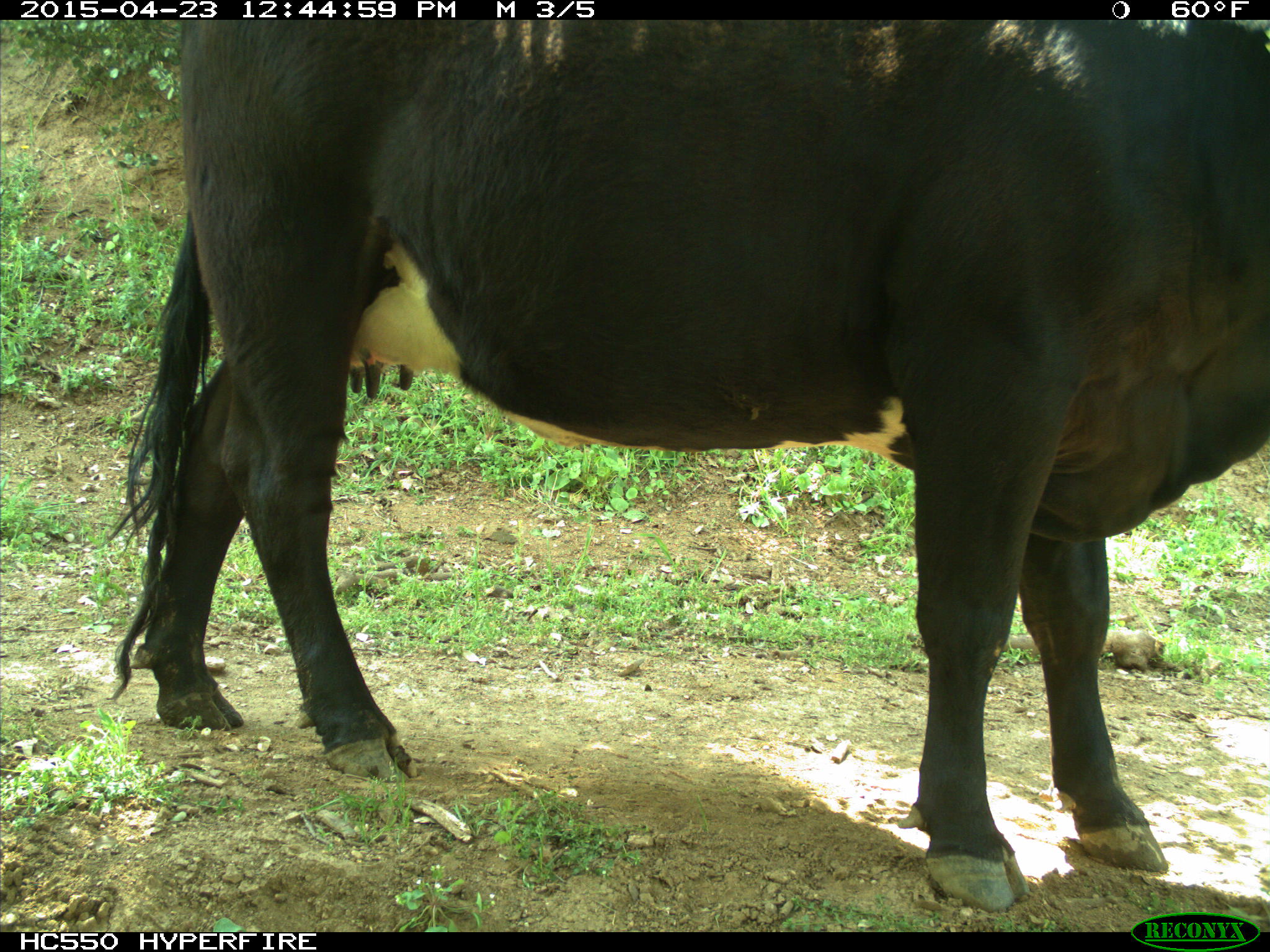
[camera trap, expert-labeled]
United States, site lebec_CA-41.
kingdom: Animalia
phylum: Chordata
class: Mammalia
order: Artiodactyla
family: Bovidae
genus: Bos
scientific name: Bos taurus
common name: domestic cow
Bos taurus (domestic cow).